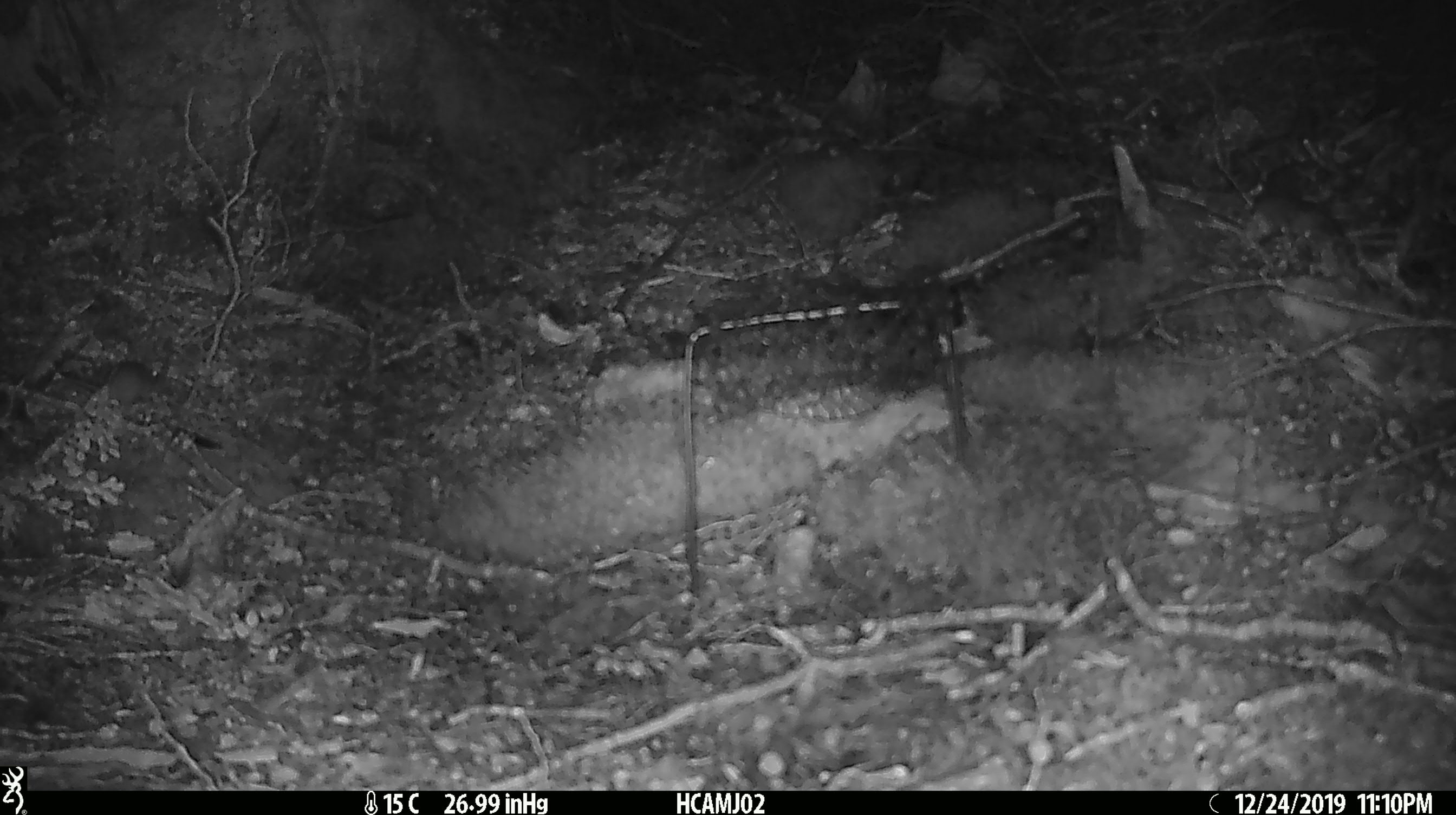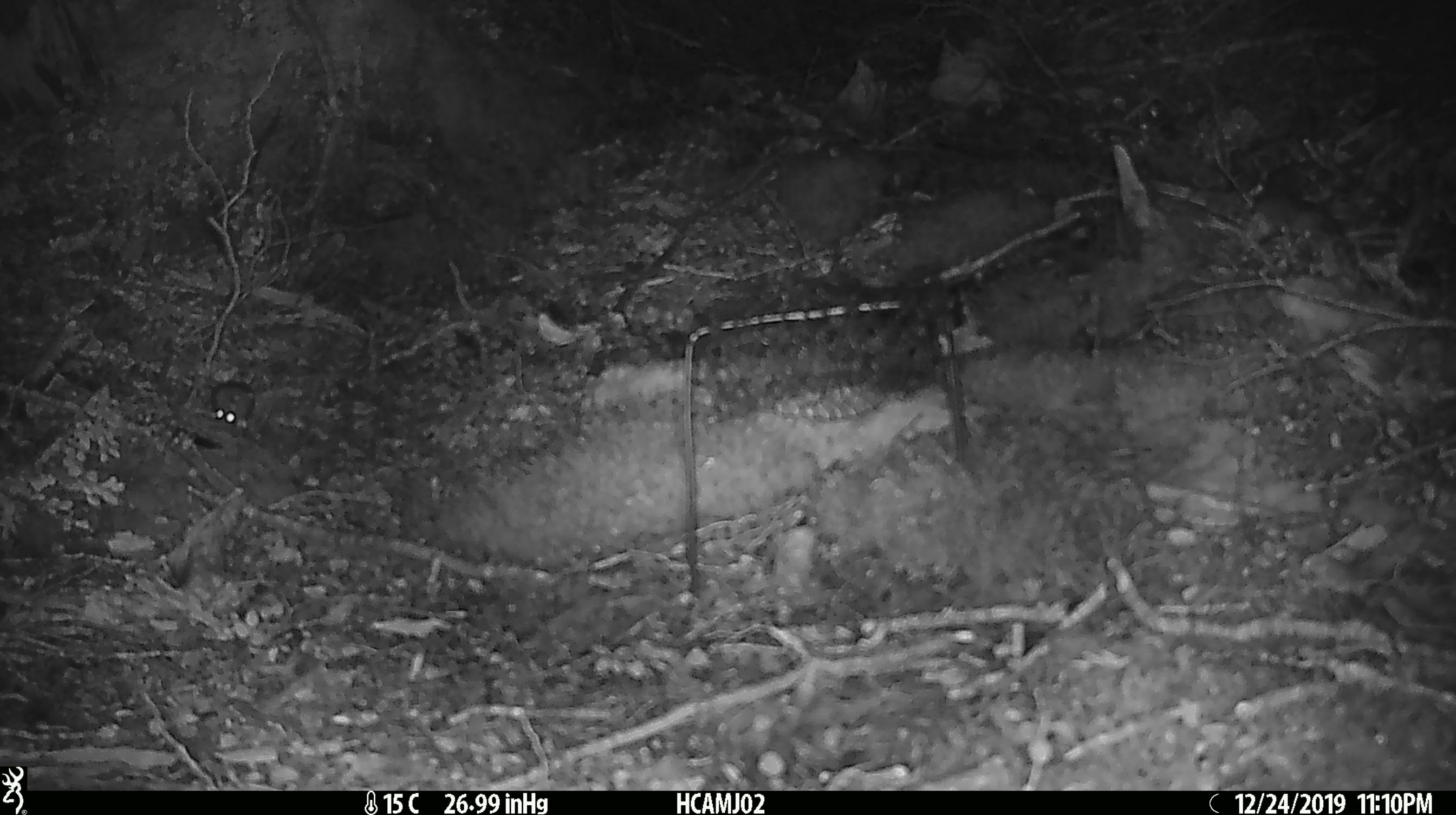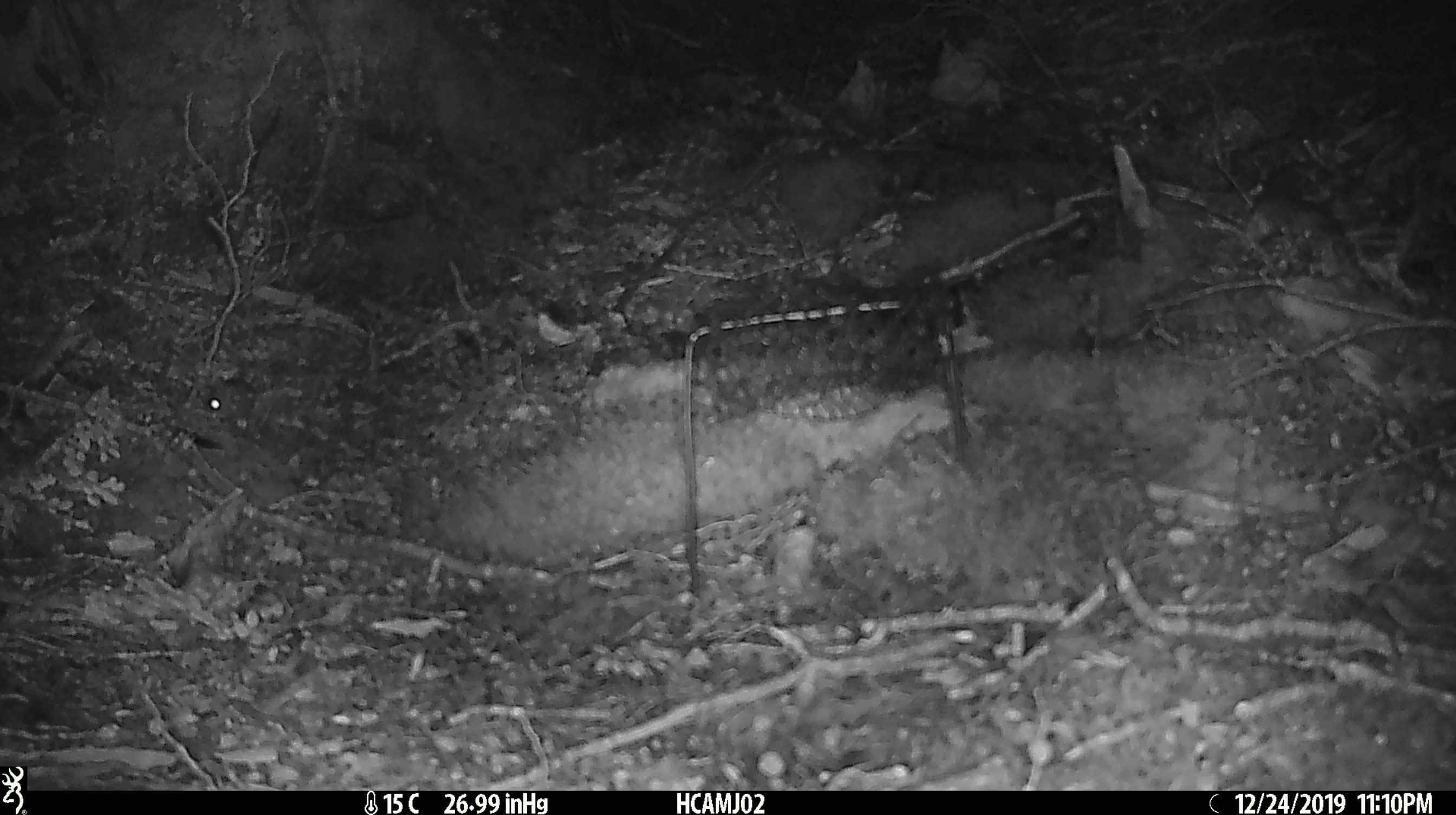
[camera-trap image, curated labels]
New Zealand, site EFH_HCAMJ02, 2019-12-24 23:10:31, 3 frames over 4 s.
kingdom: Animalia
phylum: Chordata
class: Mammalia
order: Rodentia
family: Muridae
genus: Mus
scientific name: Mus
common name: mouse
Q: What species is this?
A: Mouse (Mus).